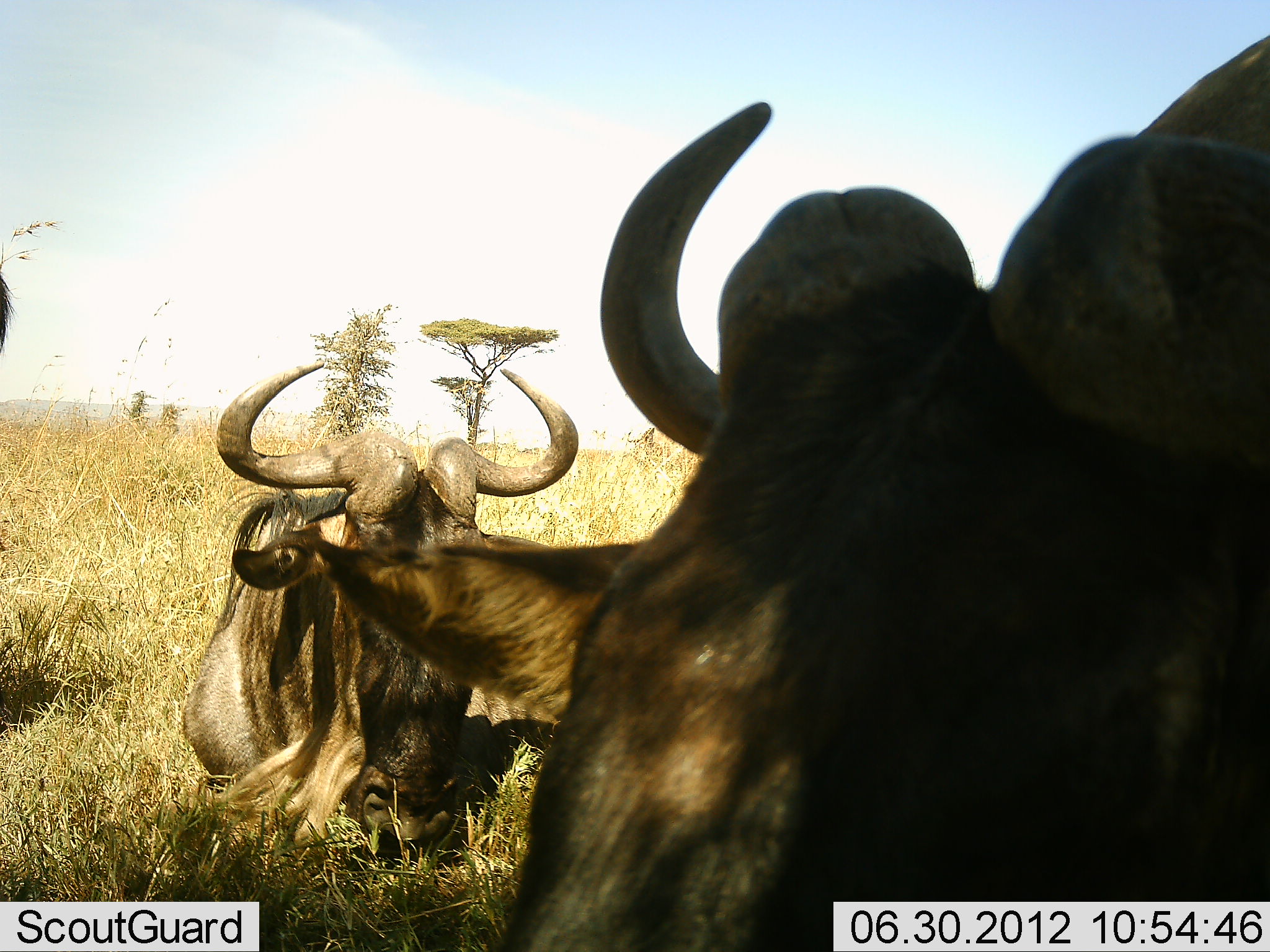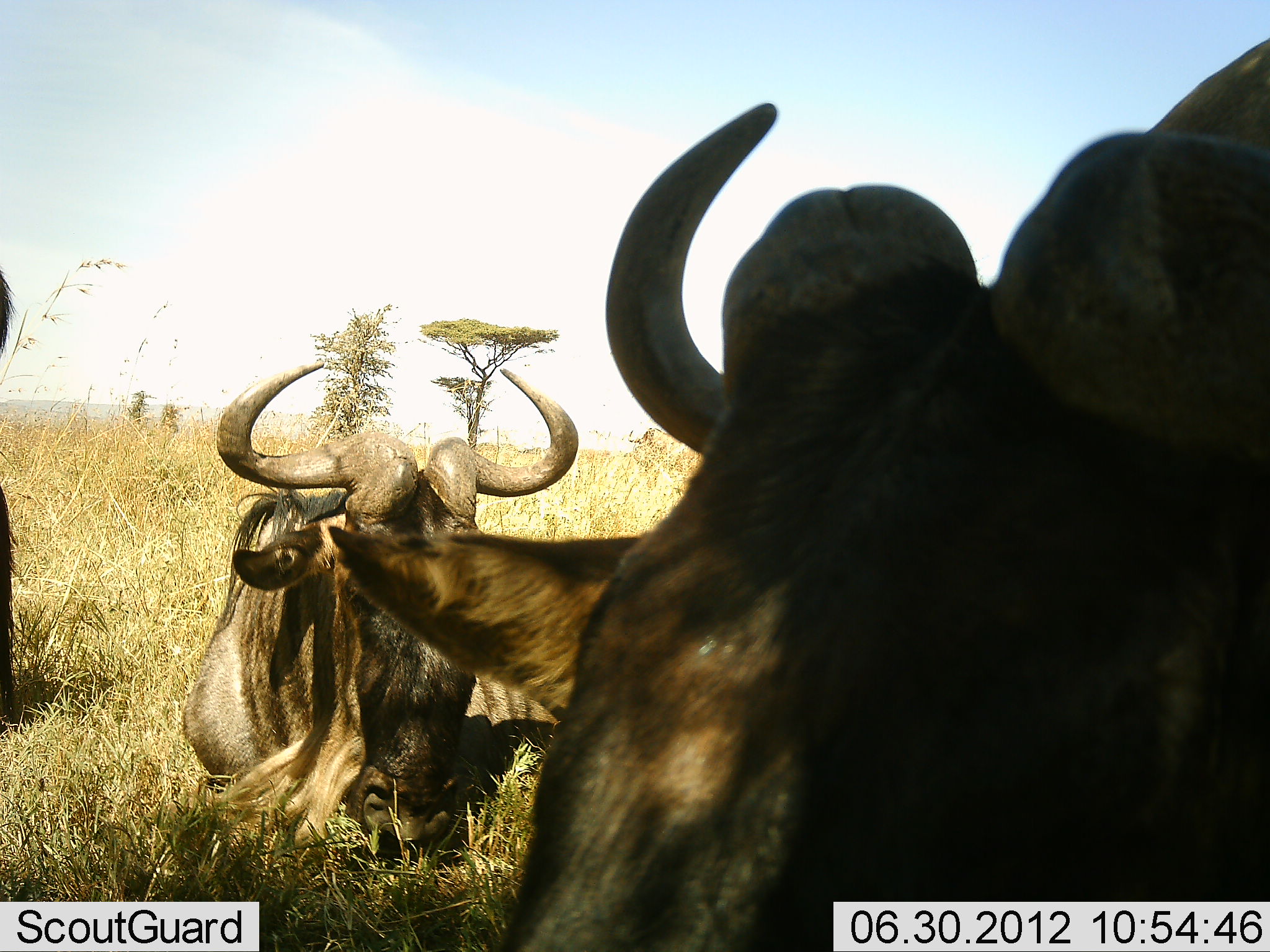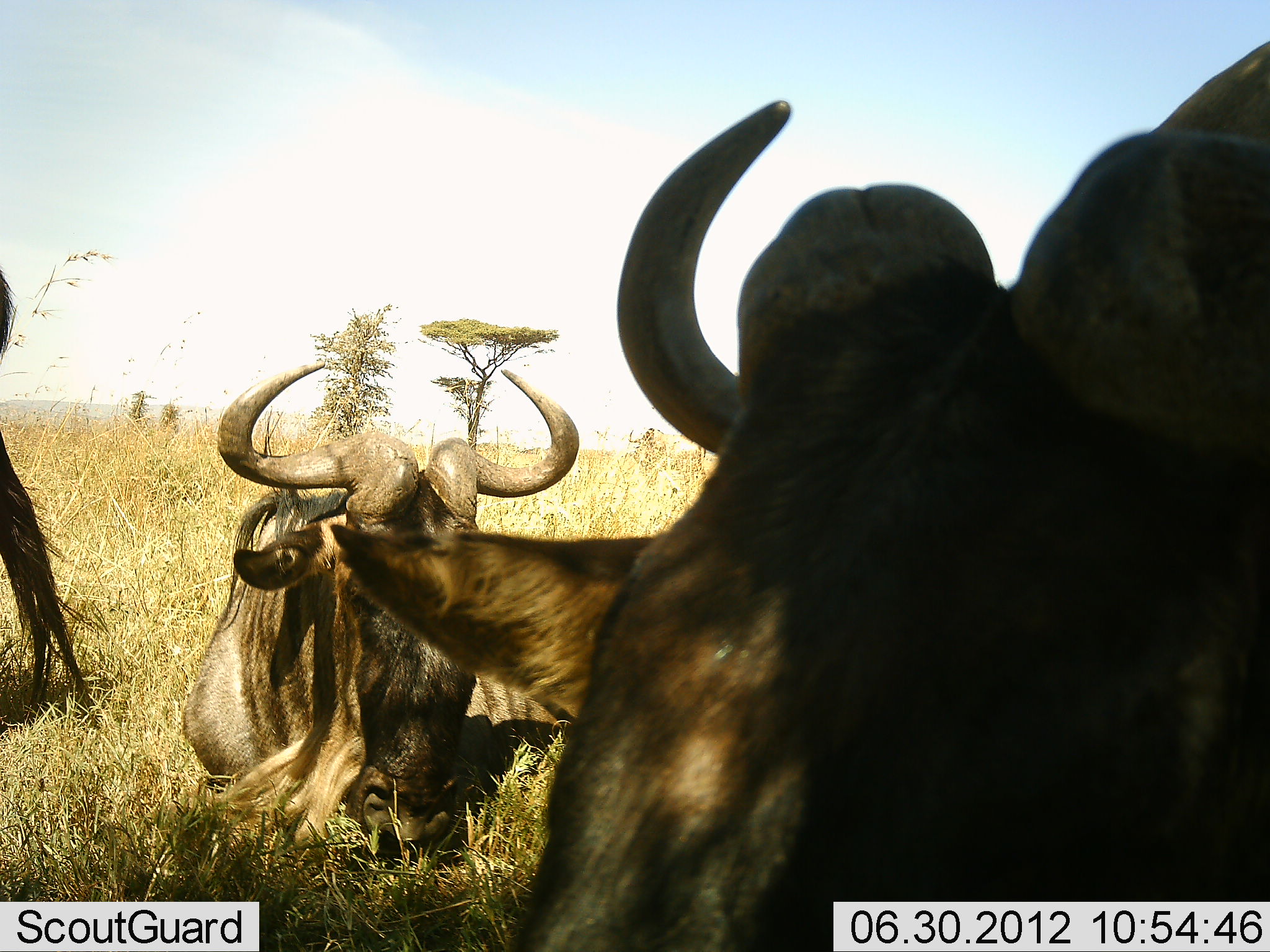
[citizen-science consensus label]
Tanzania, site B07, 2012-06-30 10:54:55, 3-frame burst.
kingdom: Animalia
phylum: Chordata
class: Mammalia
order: Artiodactyla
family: Bovidae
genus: Connochaetes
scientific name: Connochaetes taurinus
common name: blue wildebeest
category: wildebeest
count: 3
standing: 50%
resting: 90%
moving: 0%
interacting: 0%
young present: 0%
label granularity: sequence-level